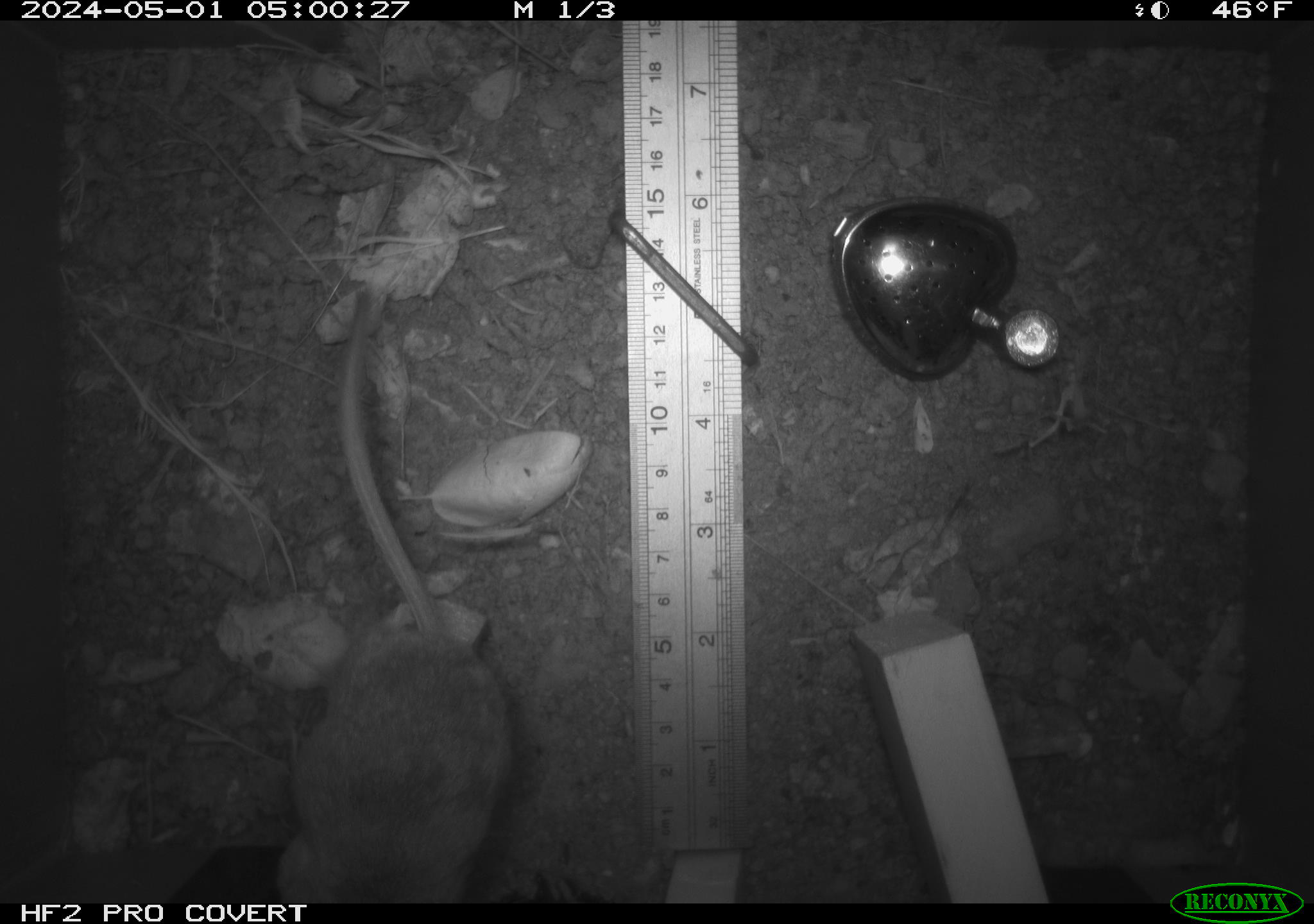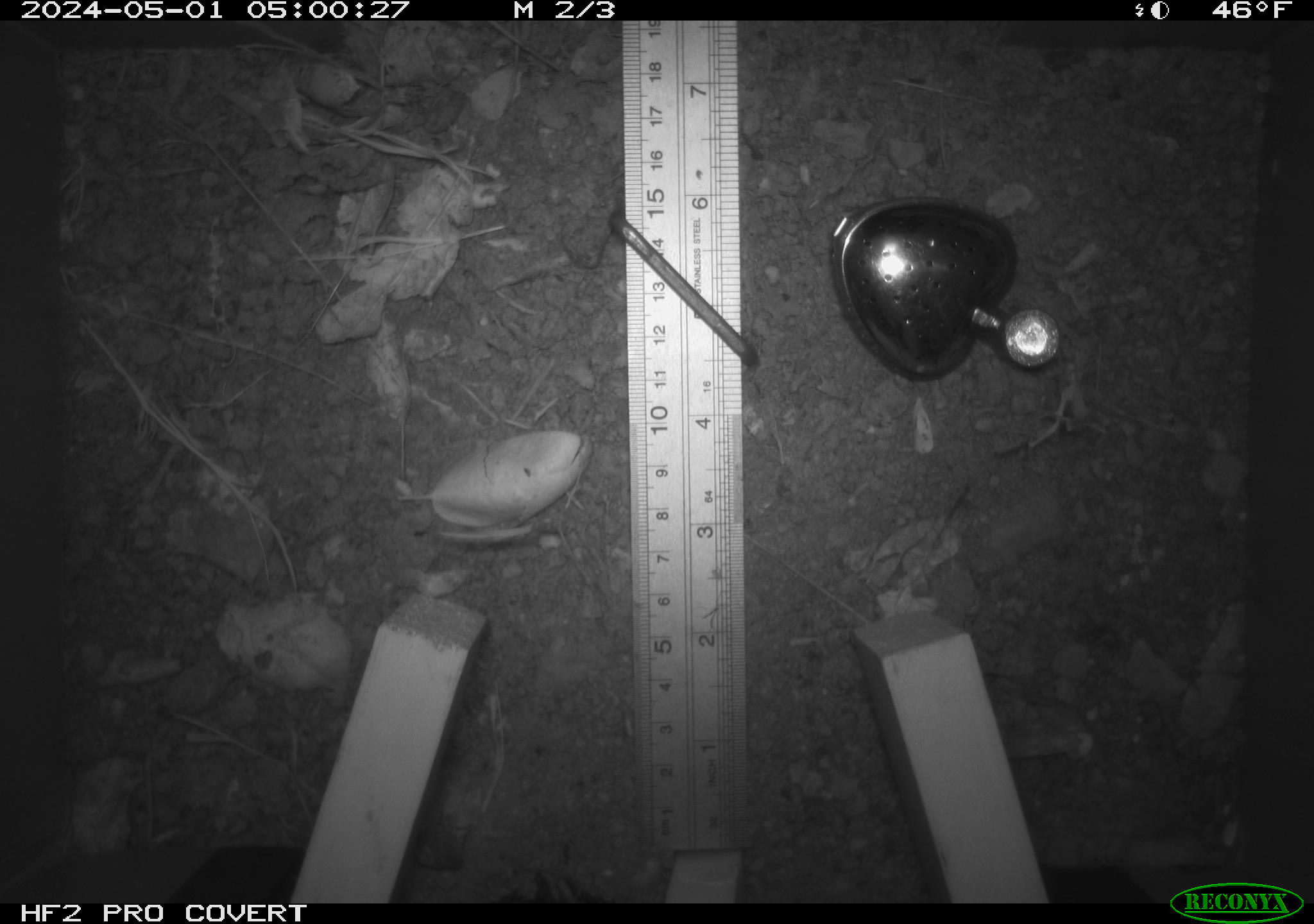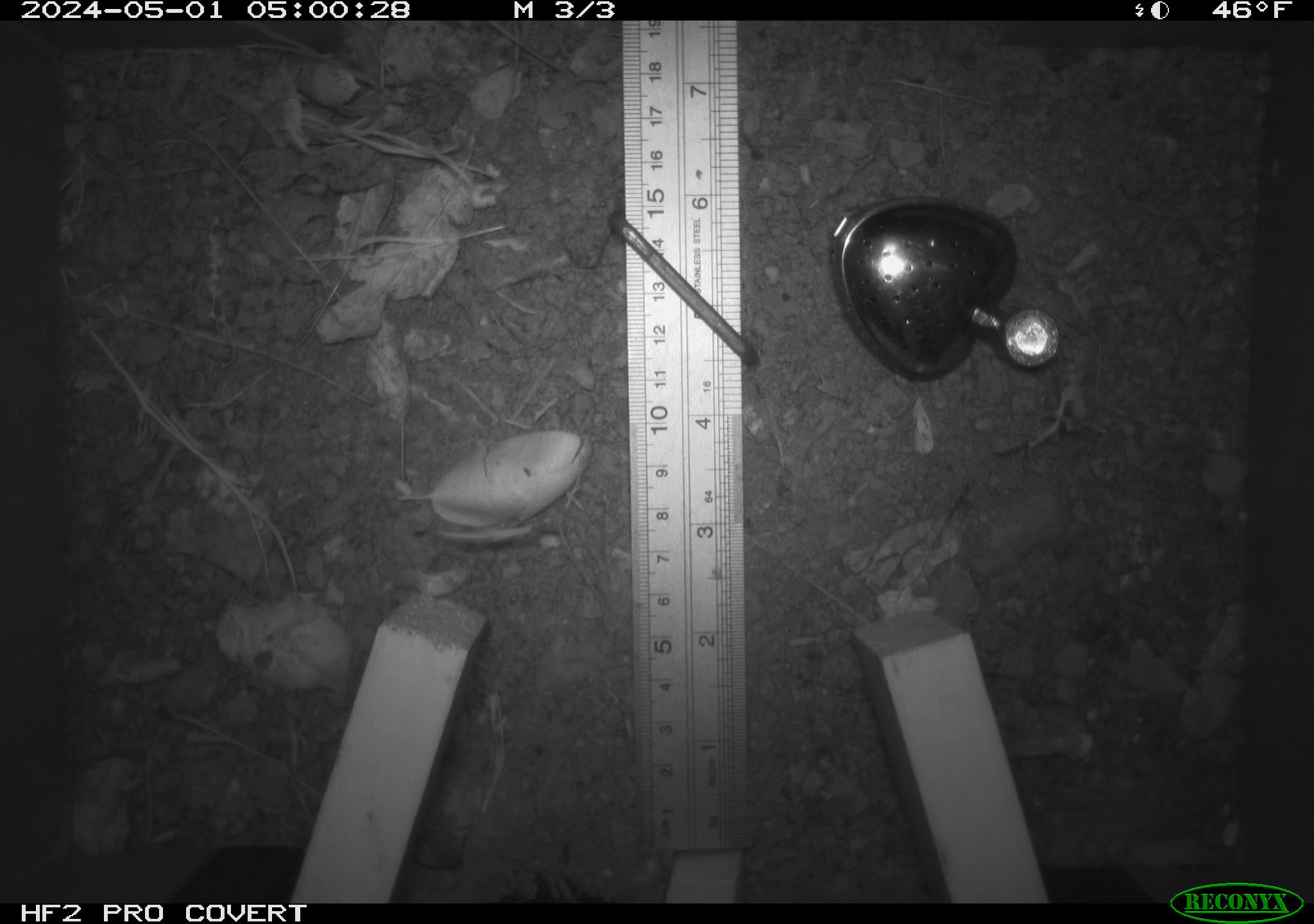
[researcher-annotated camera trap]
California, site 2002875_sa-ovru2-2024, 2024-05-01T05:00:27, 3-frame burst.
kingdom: Animalia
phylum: Chordata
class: Mammalia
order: Rodentia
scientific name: Rodentia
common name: rodent